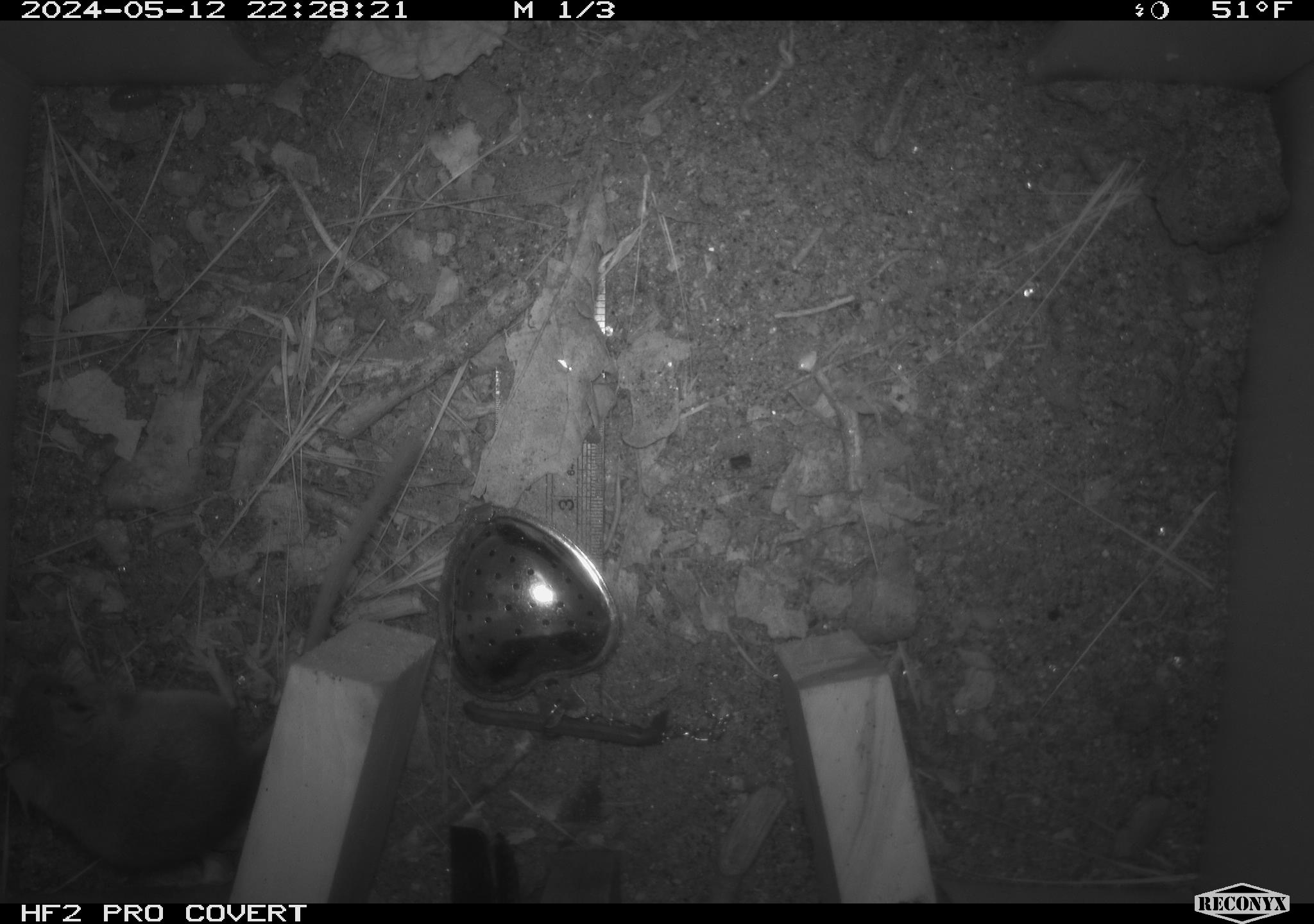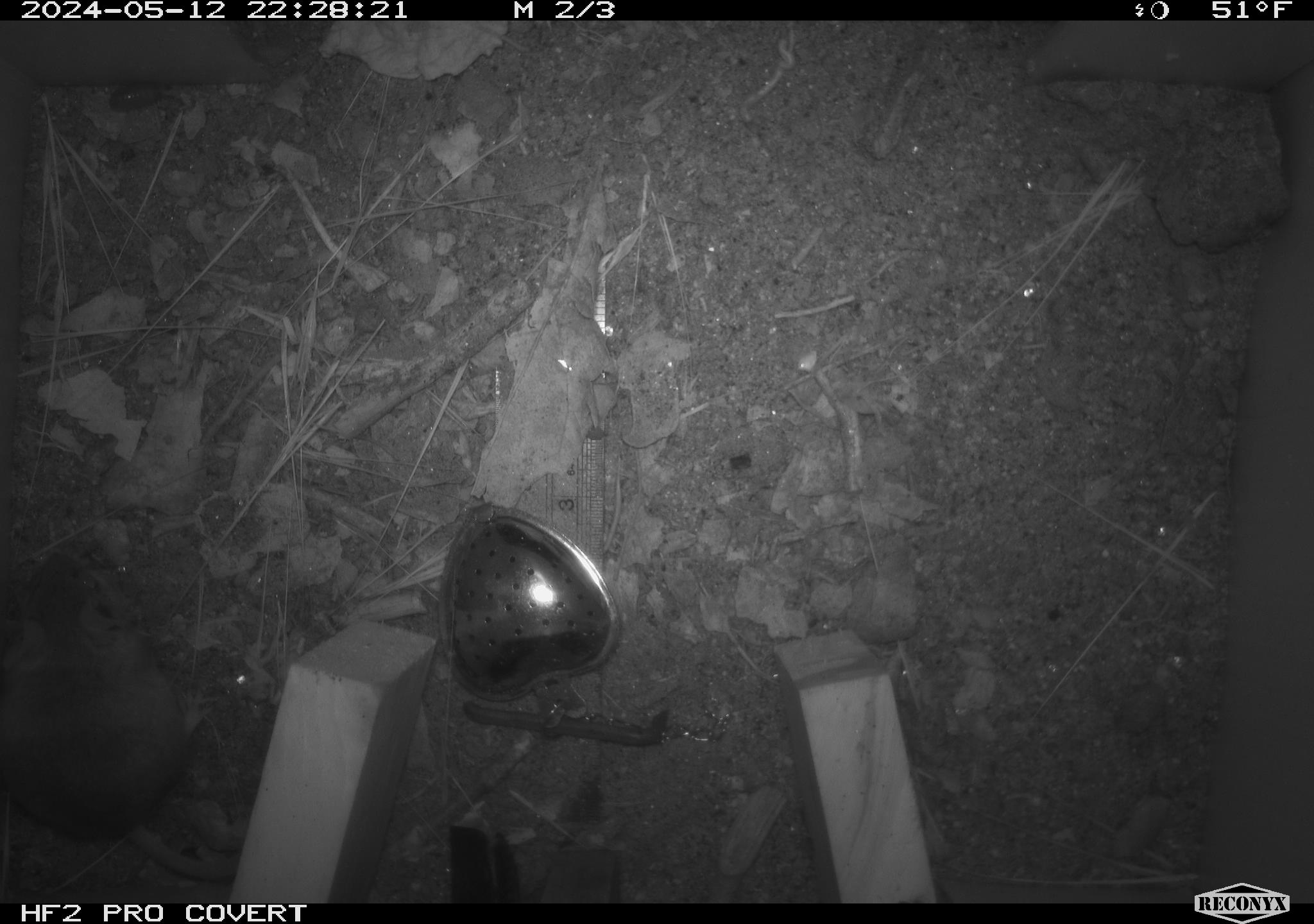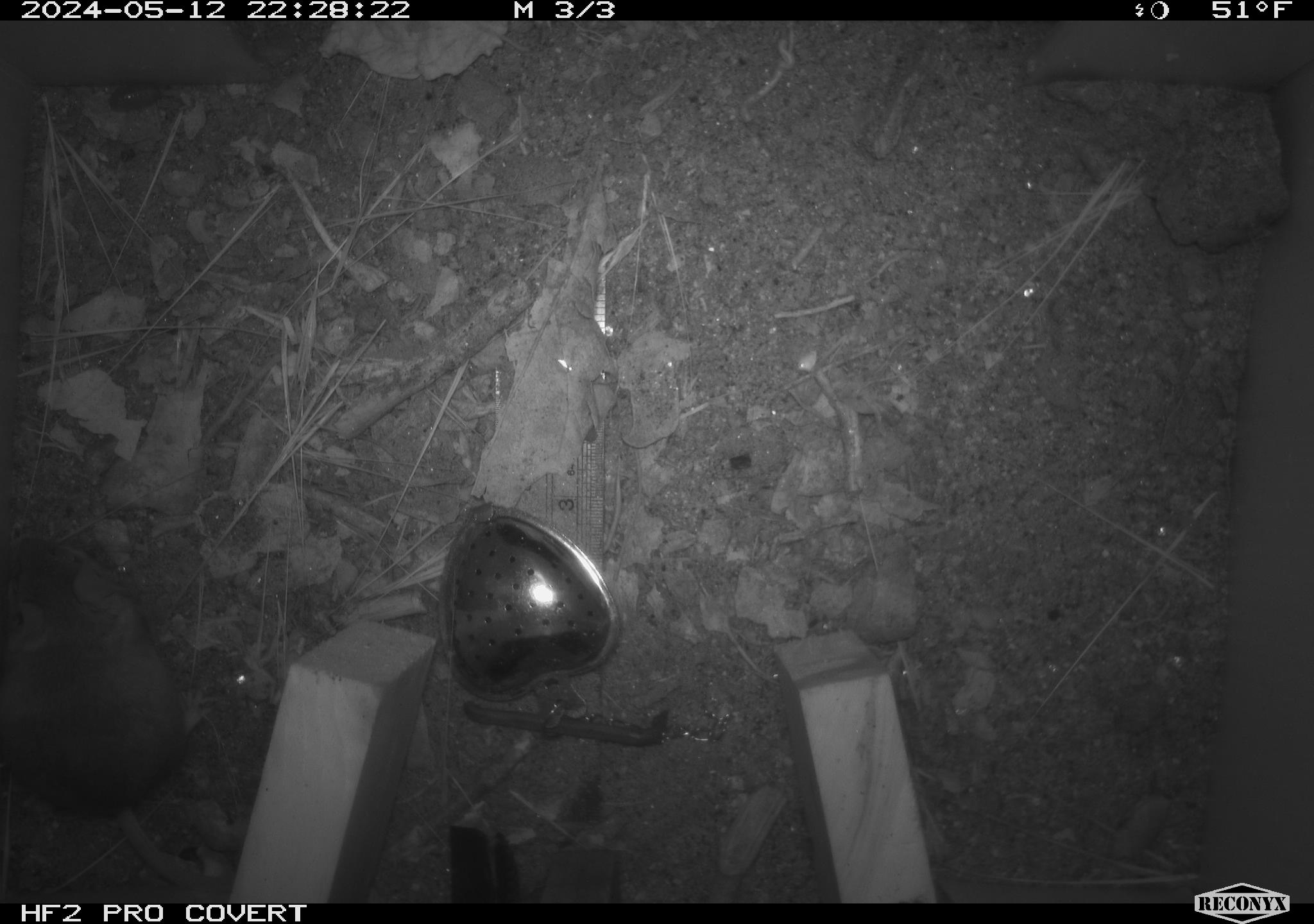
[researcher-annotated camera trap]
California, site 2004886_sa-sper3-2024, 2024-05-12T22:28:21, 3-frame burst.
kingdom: Animalia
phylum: Chordata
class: Mammalia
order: Rodentia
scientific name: Rodentia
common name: mouse species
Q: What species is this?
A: Mouse species (Rodentia).